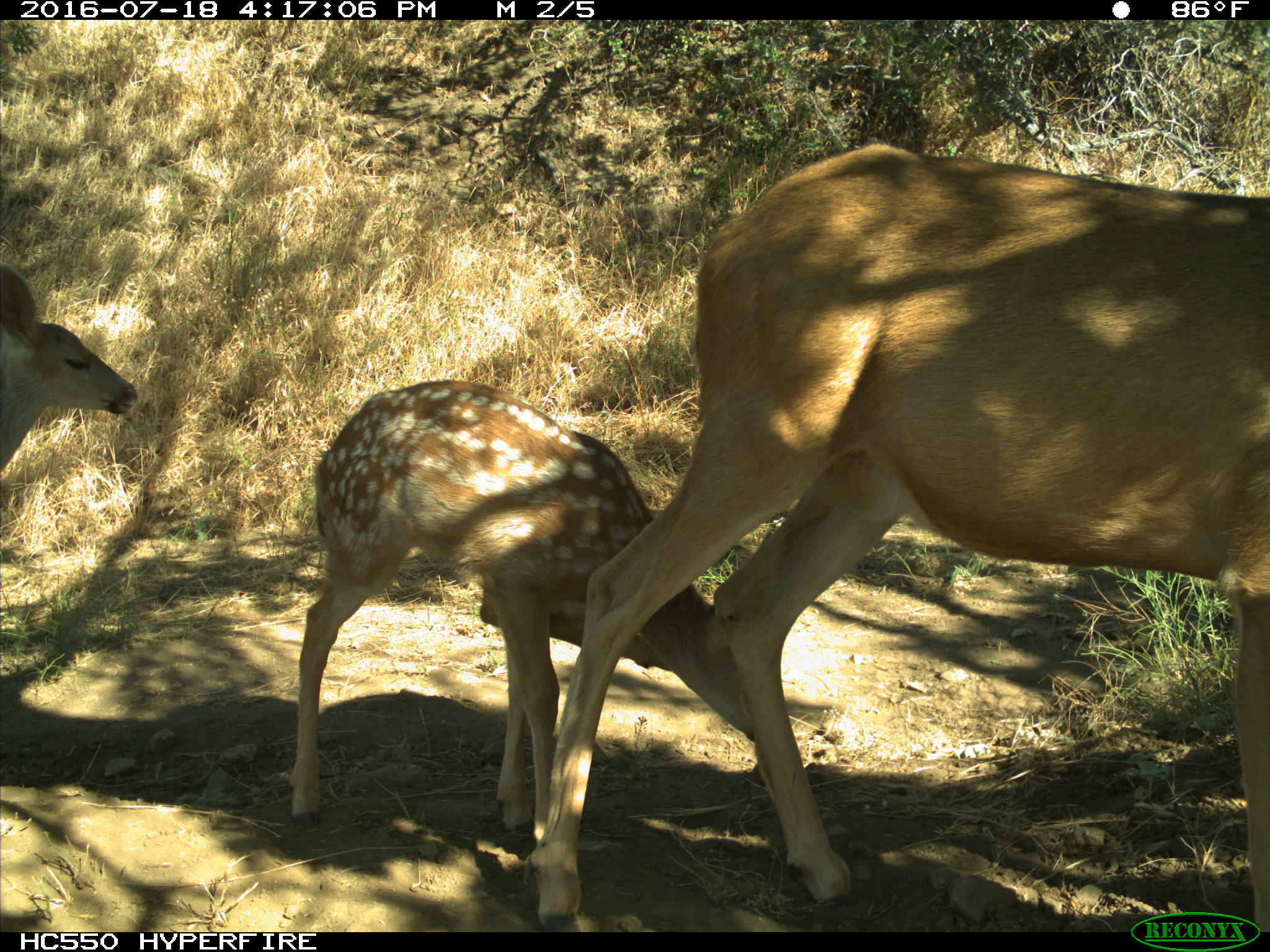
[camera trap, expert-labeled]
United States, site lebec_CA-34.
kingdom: Animalia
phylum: Chordata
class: Mammalia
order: Artiodactyla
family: Cervidae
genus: Odocoileus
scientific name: Odocoileus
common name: deer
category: unidentified deer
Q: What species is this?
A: Unidentified deer (deer) (Odocoileus).